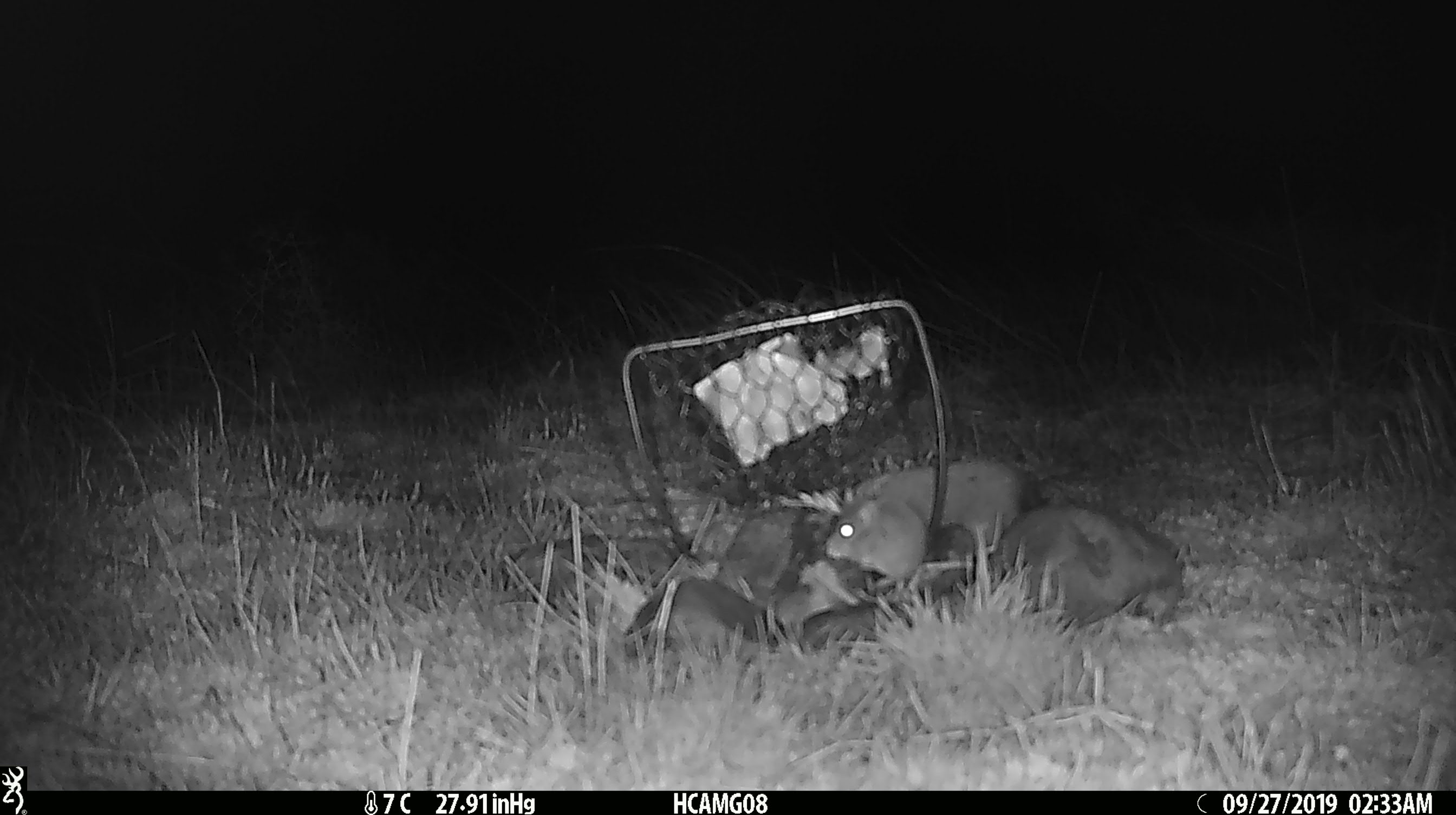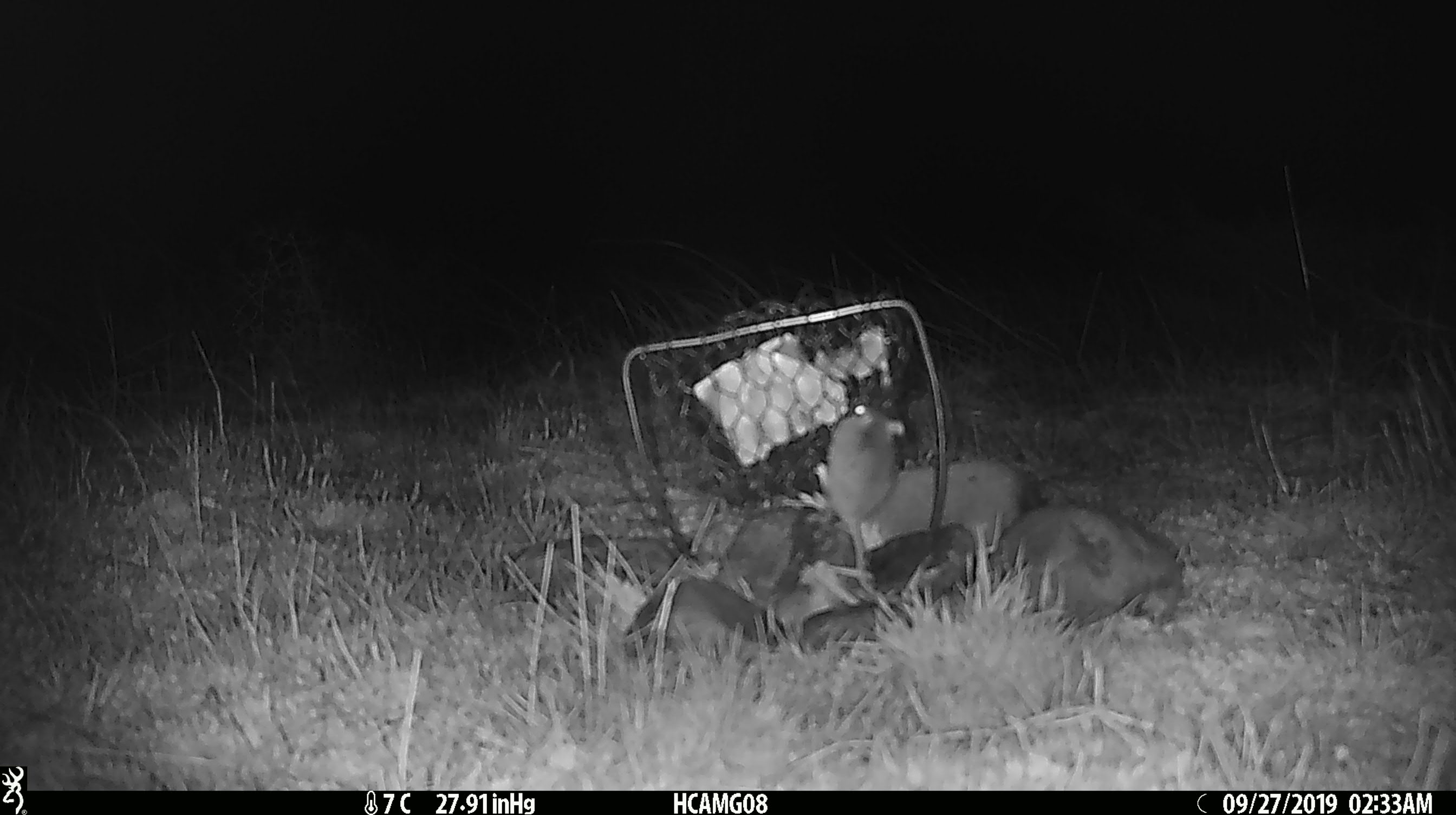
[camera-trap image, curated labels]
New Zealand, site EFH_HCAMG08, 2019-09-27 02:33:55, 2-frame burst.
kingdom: Animalia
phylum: Chordata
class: Mammalia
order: Rodentia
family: Muridae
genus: Mus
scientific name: Mus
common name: mouse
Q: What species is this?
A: Mouse (Mus).